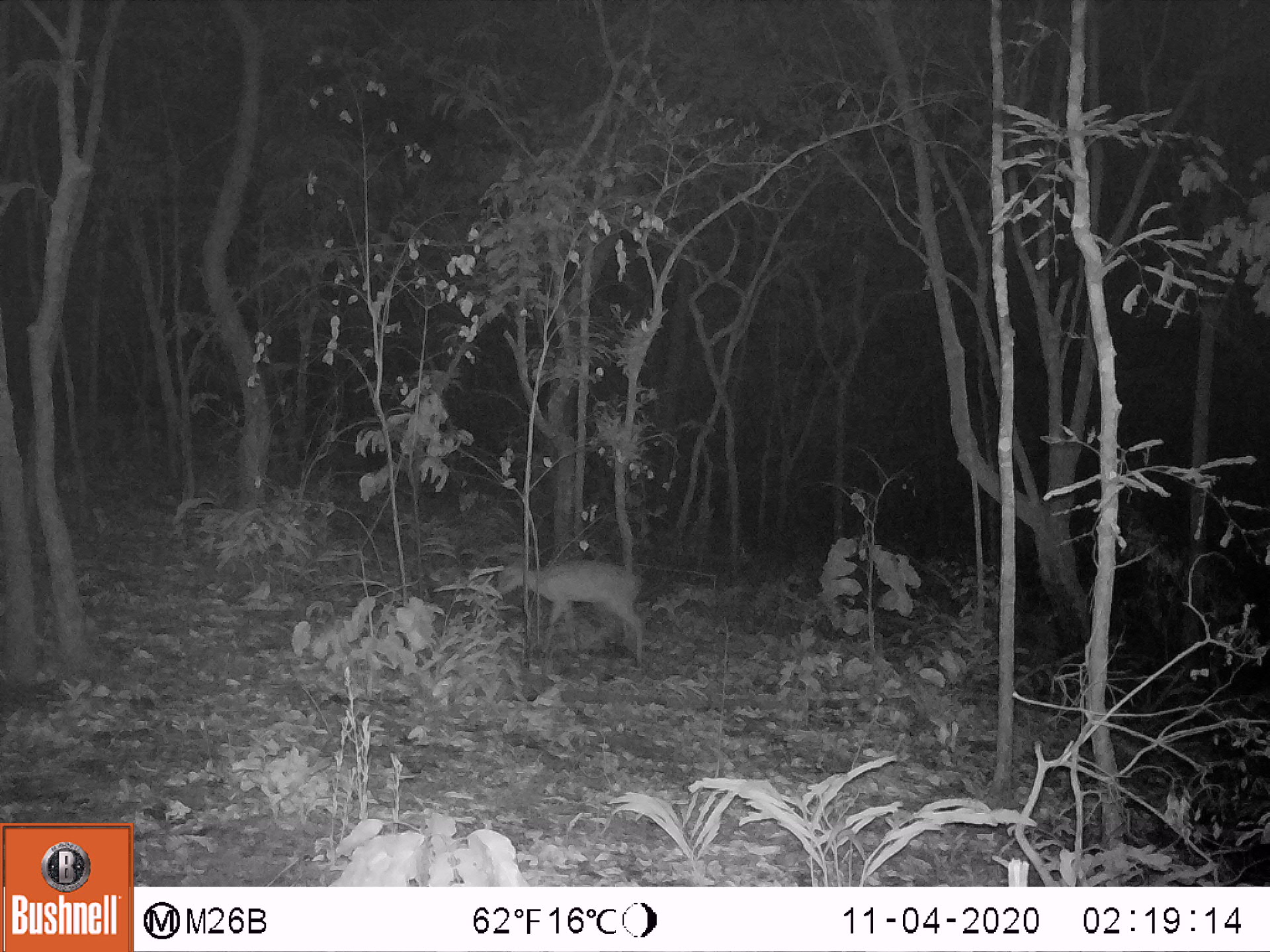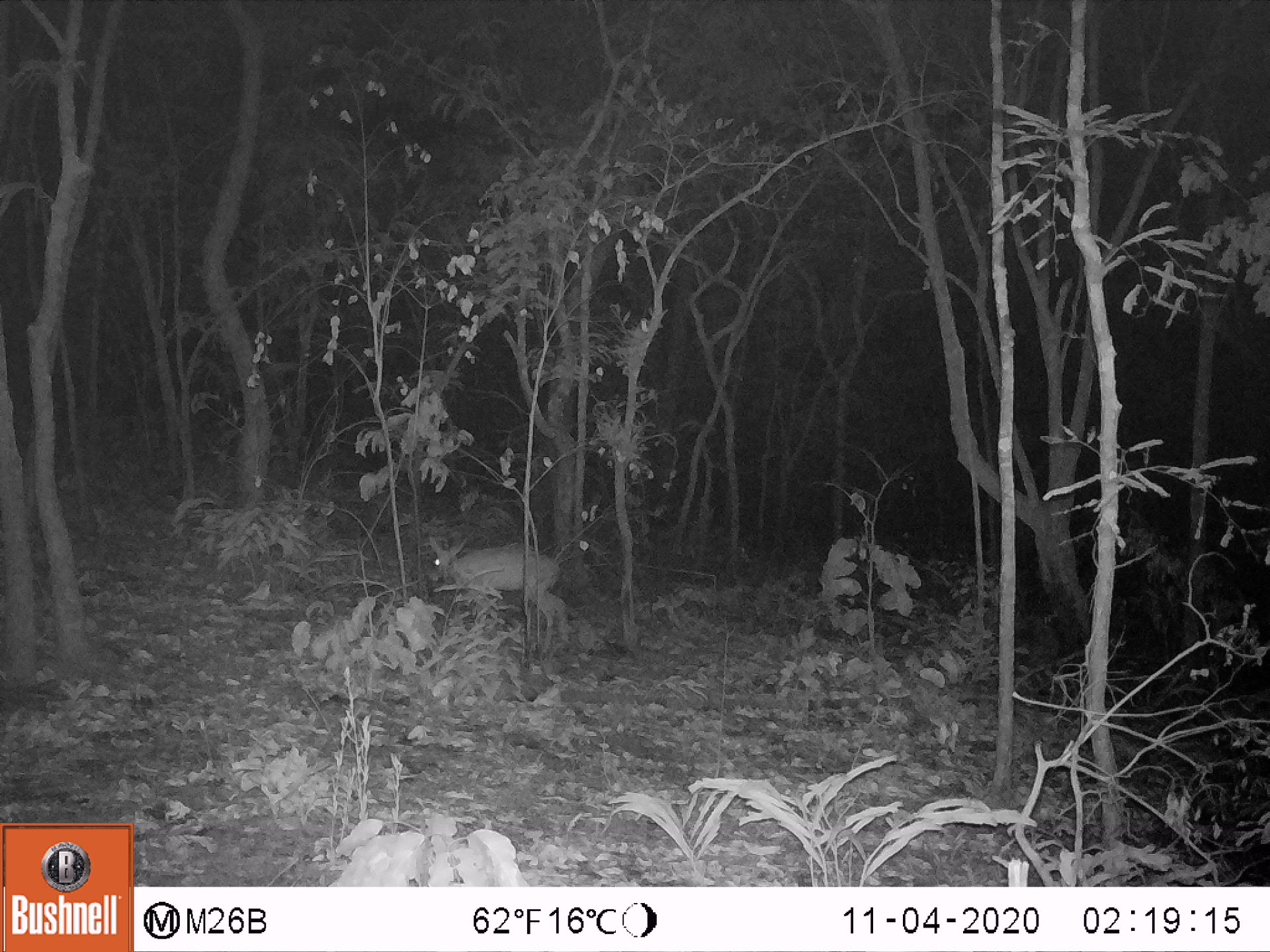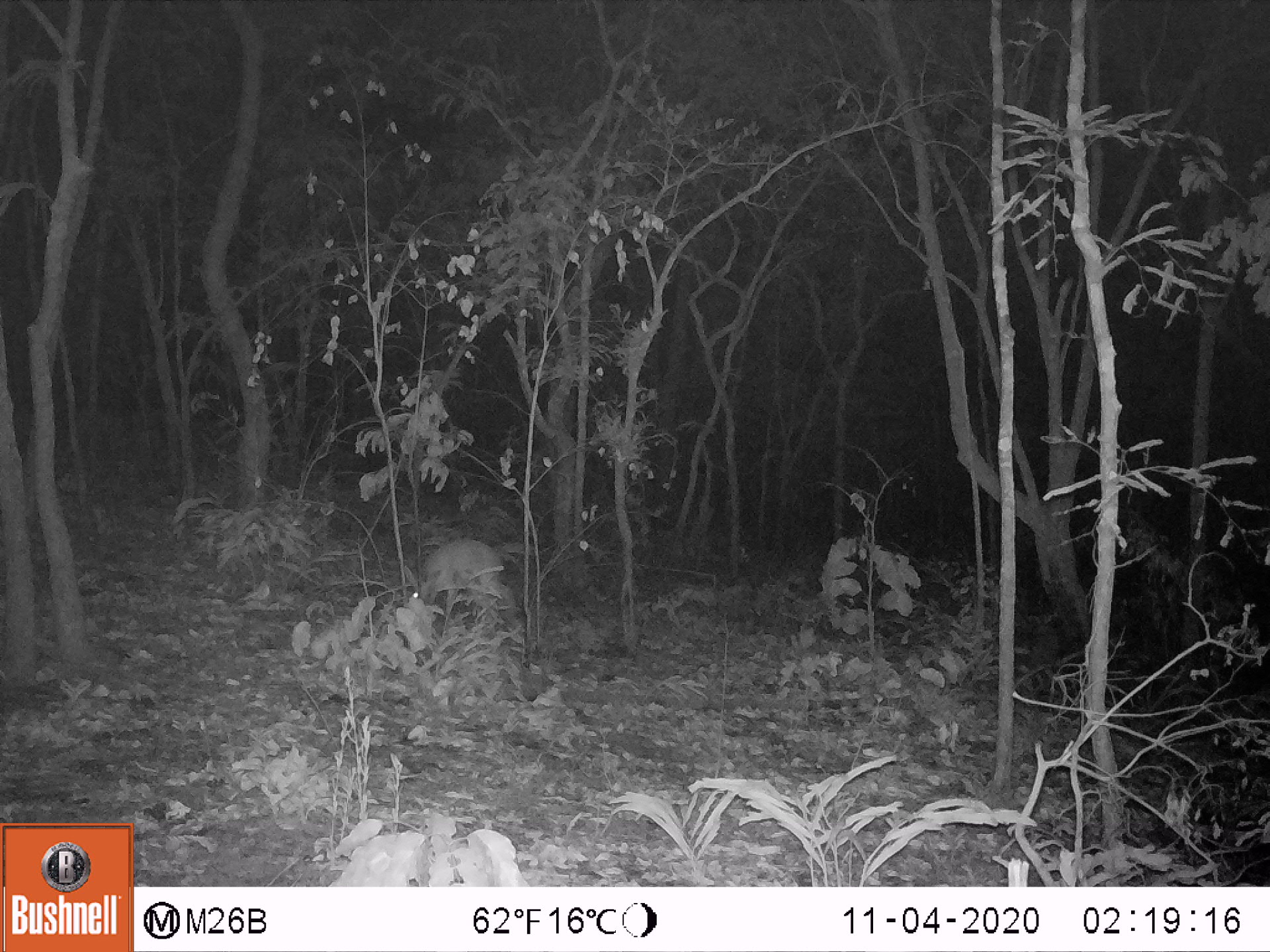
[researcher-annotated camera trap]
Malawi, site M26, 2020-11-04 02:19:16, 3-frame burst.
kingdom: Animalia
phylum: Chordata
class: Mammalia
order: Artiodactyla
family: Bovidae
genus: Sylvicapra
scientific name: Sylvicapra grimmia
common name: common duiker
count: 1